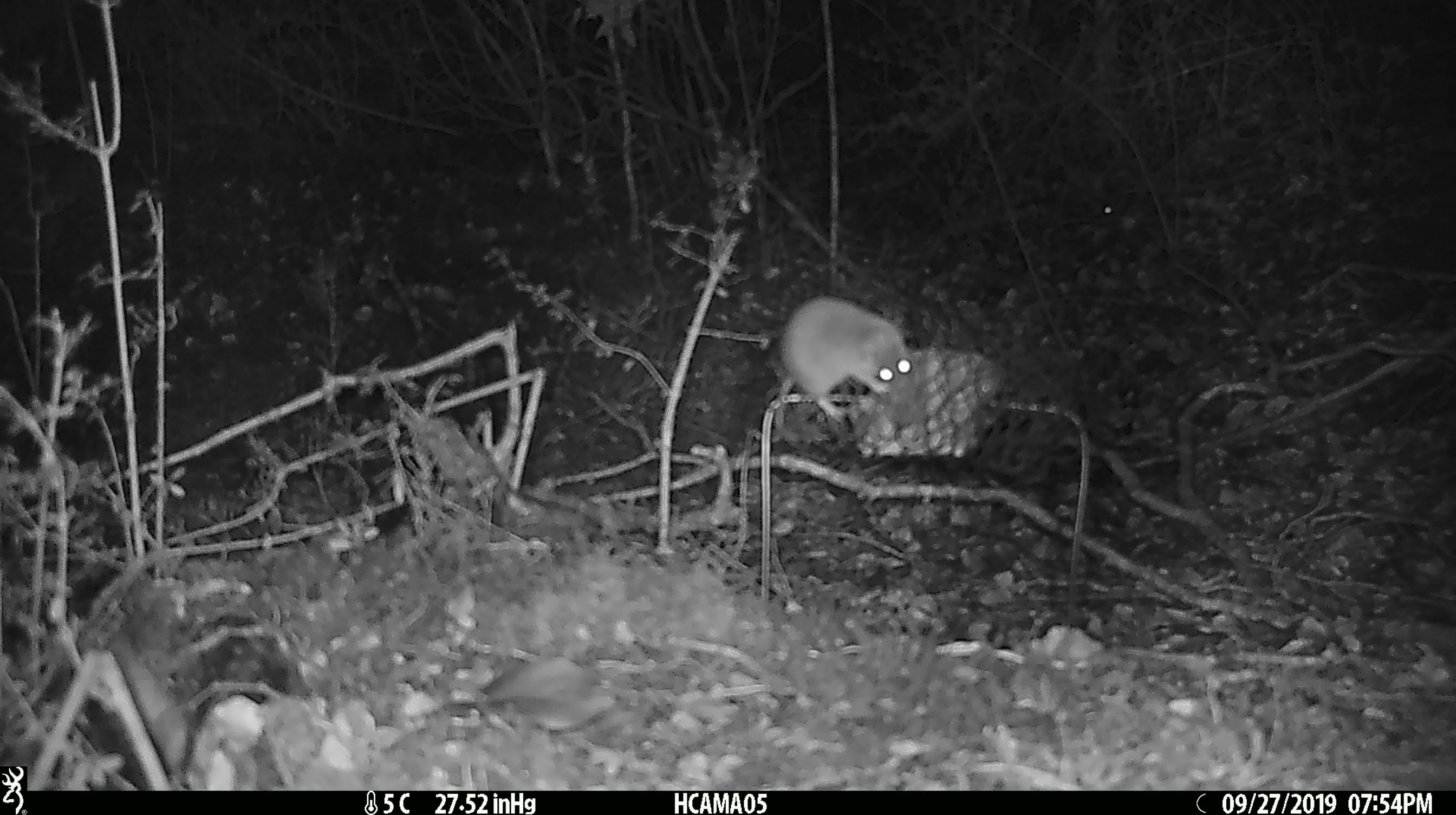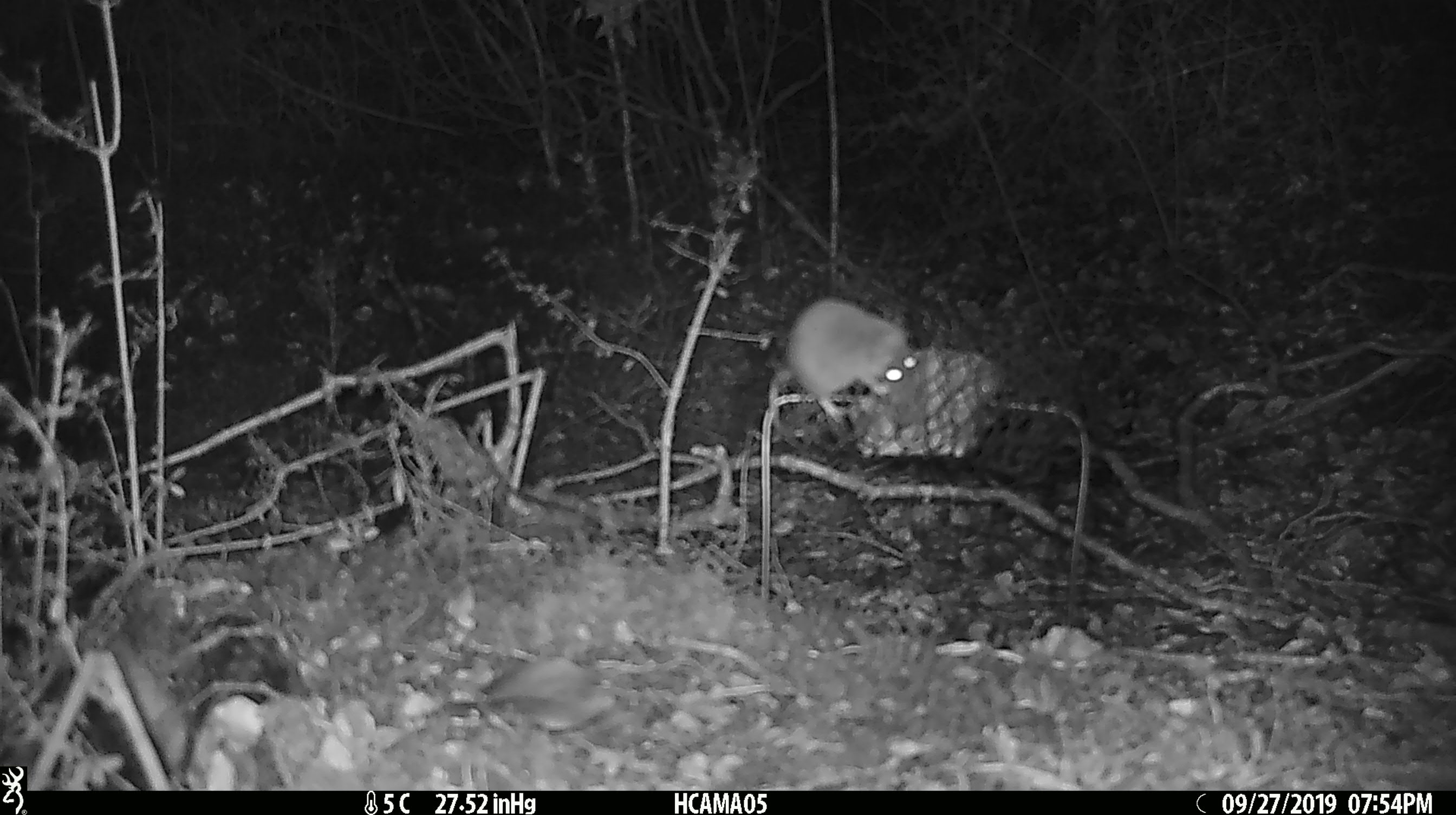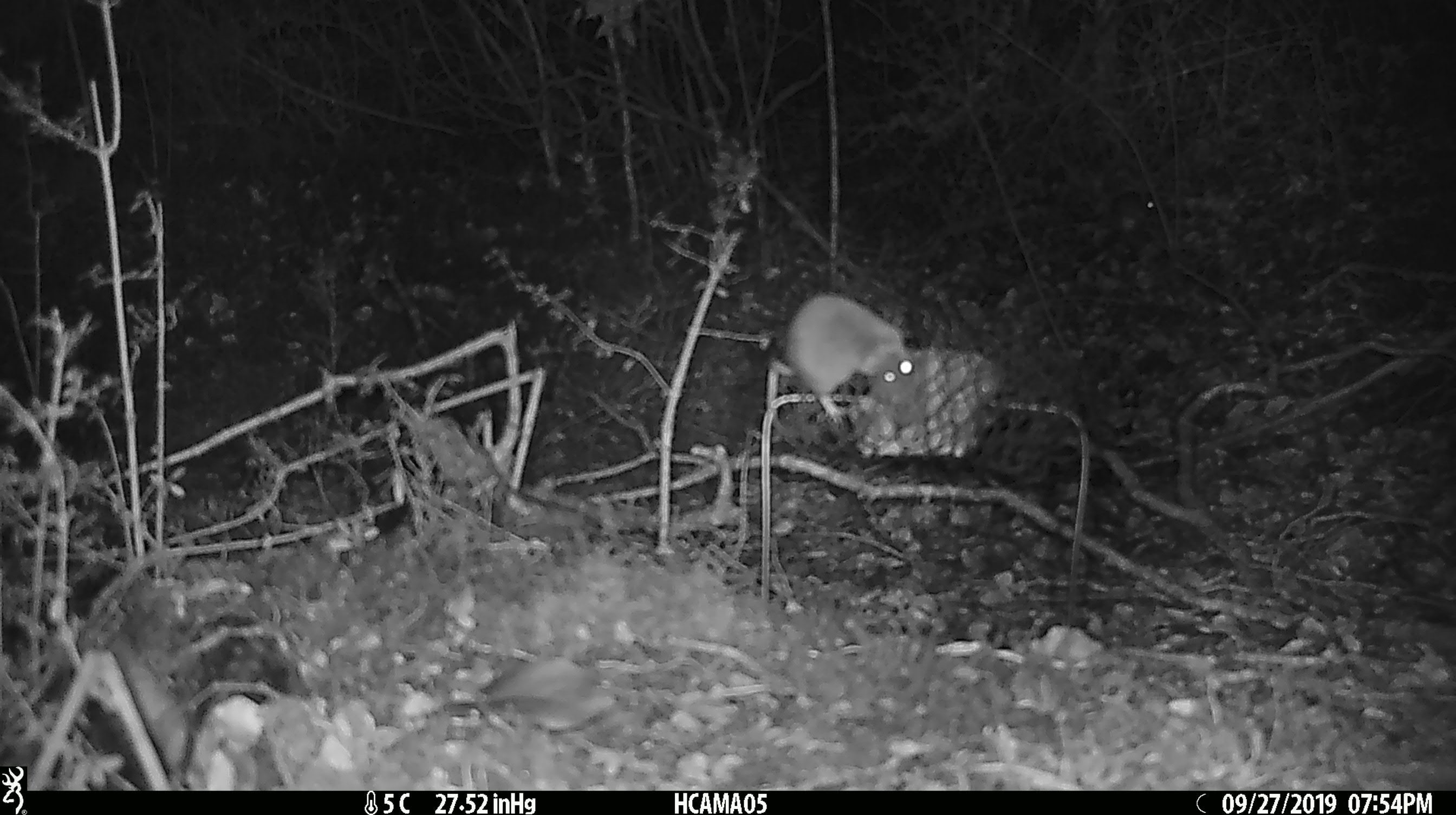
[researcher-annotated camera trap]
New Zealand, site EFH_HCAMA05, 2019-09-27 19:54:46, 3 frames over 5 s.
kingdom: Animalia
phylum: Chordata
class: Mammalia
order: Rodentia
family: Muridae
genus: Mus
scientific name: Mus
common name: mouse